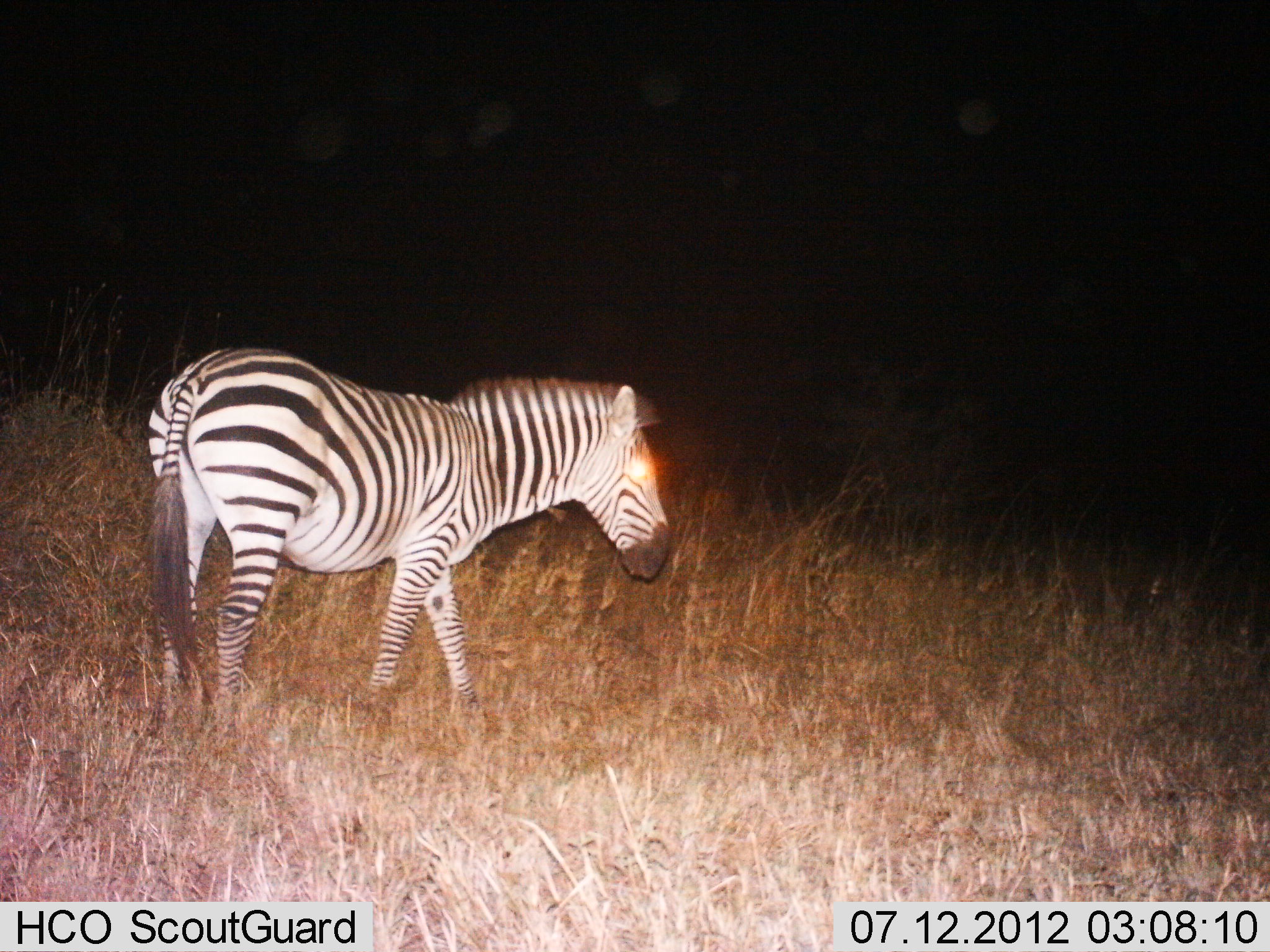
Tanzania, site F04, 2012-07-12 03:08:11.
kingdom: Animalia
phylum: Chordata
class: Mammalia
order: Perissodactyla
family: Equidae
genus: Equus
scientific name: Equus quagga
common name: plains zebra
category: zebra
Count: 1.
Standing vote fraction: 60%.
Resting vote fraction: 0%.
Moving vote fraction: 40%.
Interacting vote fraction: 0%.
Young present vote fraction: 0%.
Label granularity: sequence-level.